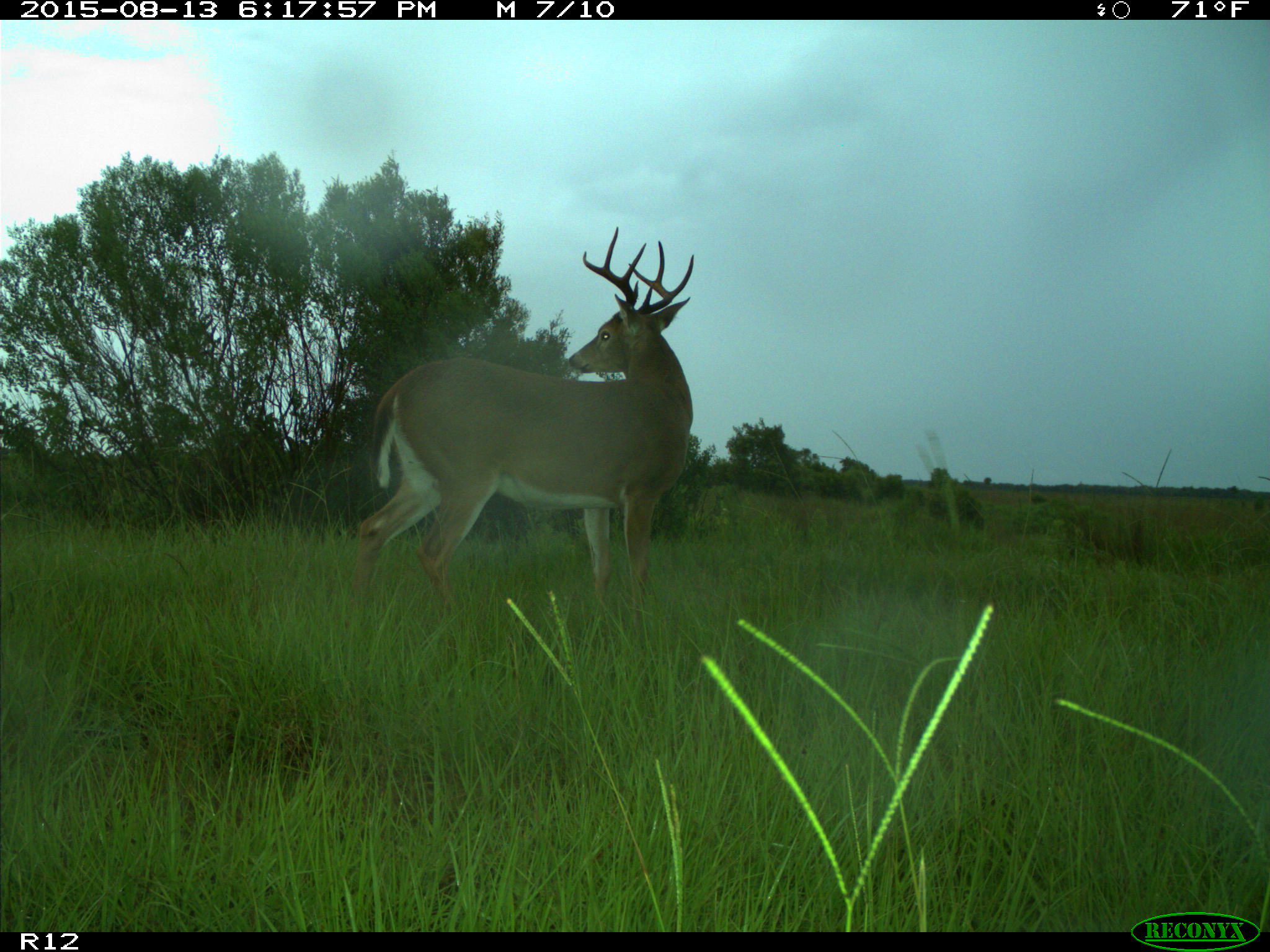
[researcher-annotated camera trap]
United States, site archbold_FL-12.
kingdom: Animalia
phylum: Chordata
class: Mammalia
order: Artiodactyla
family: Cervidae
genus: Odocoileus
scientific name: Odocoileus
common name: deer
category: unidentified deer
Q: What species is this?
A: Unidentified deer (deer) (Odocoileus).